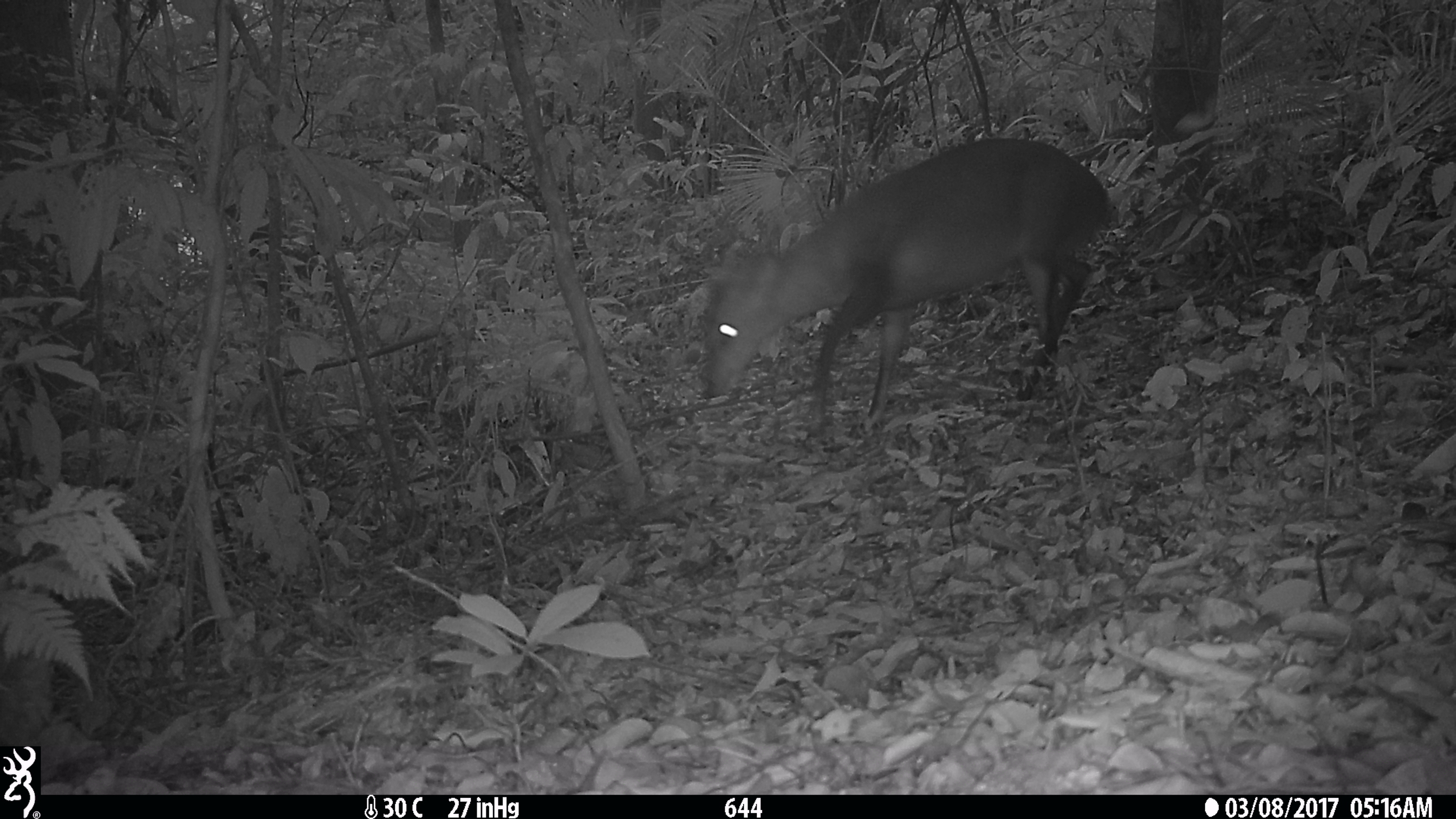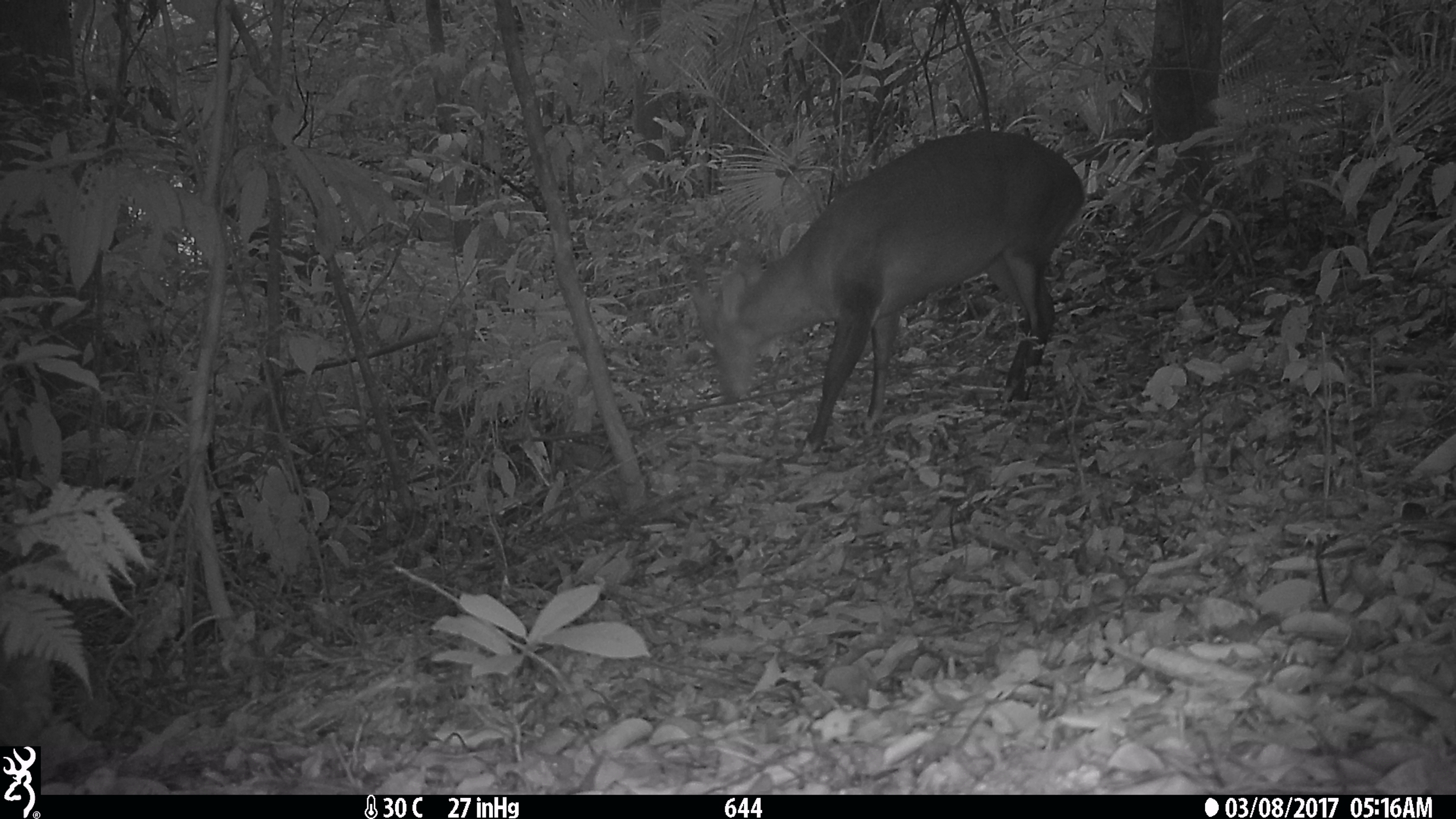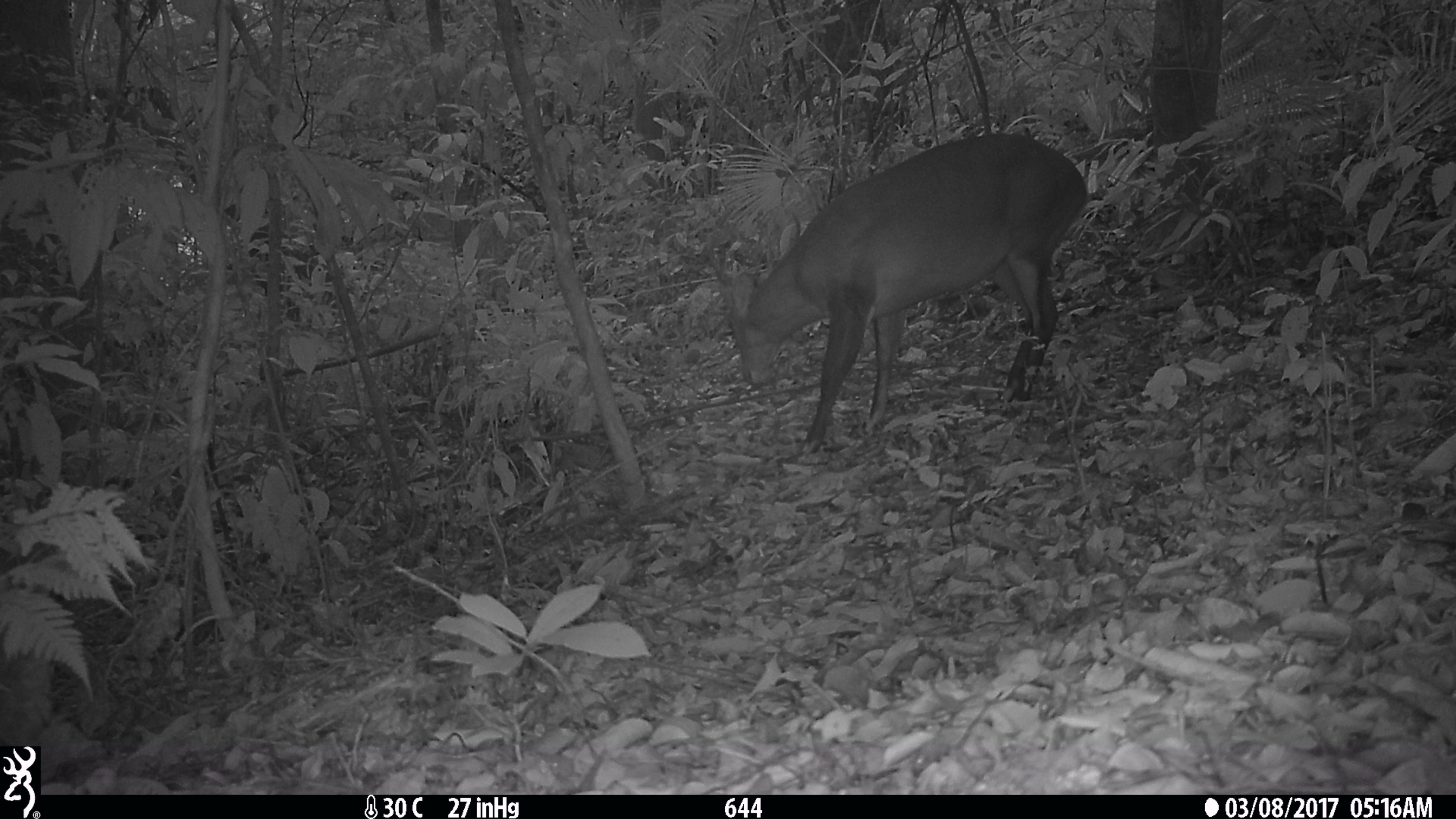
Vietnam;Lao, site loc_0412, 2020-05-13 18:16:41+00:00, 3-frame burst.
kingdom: Animalia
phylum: Chordata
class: Mammalia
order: Artiodactyla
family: Cervidae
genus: Muntiacus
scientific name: Muntiacus vuquangensis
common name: large-antlered muntjac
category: large antlered muntjac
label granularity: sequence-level